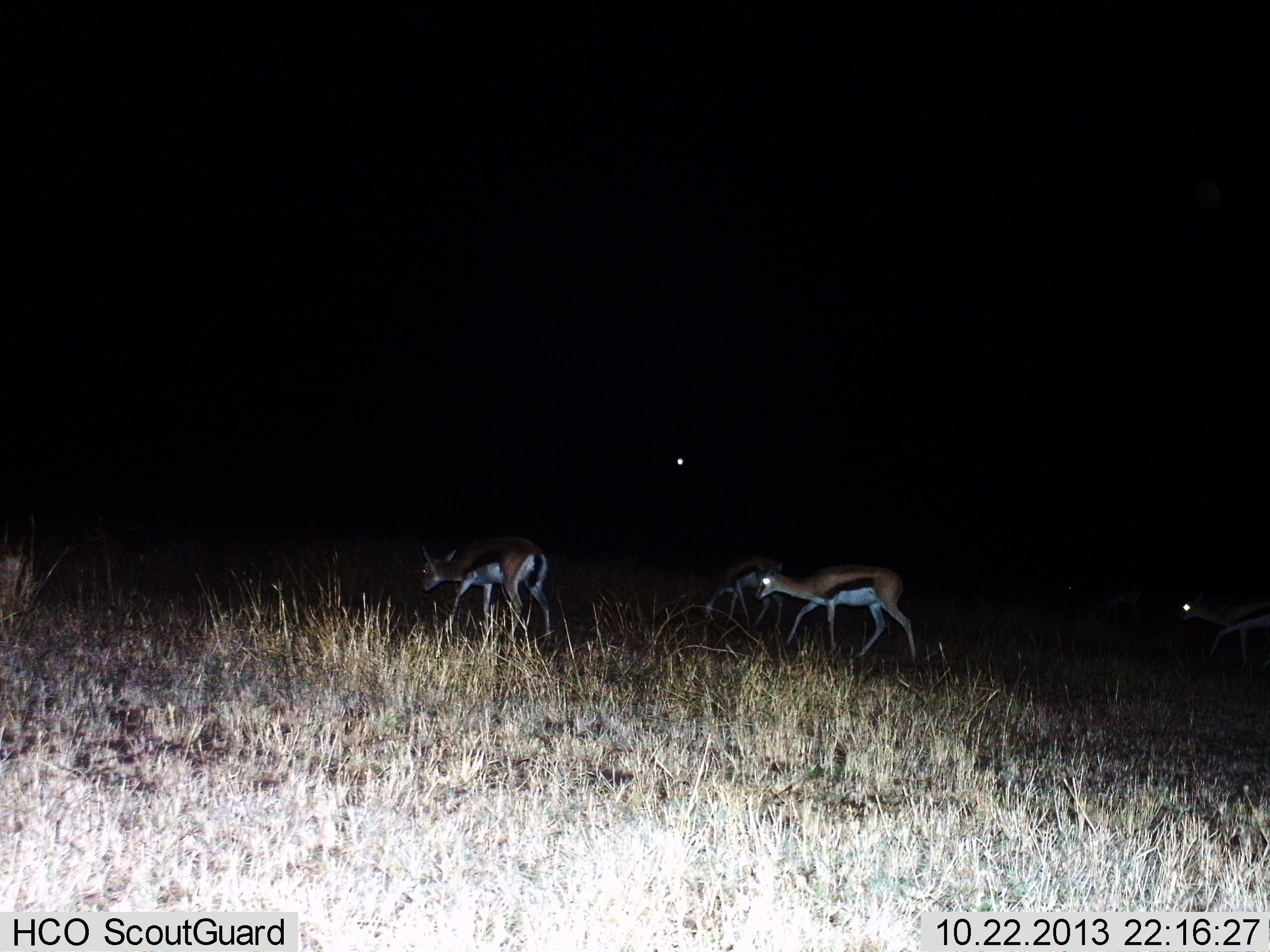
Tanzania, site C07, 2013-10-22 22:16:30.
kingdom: Animalia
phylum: Chordata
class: Mammalia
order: Artiodactyla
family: Bovidae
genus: Eudorcas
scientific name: Eudorcas thomsonii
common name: thomson's gazelle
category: gazellethomsons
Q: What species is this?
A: Gazellethomsons (thomson's gazelle) (Eudorcas thomsonii).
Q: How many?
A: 4.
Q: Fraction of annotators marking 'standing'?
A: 10%.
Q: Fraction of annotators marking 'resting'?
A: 0%.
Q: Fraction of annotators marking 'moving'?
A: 100%.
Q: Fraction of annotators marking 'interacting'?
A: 0%.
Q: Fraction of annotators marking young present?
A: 0%.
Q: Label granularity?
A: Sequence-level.